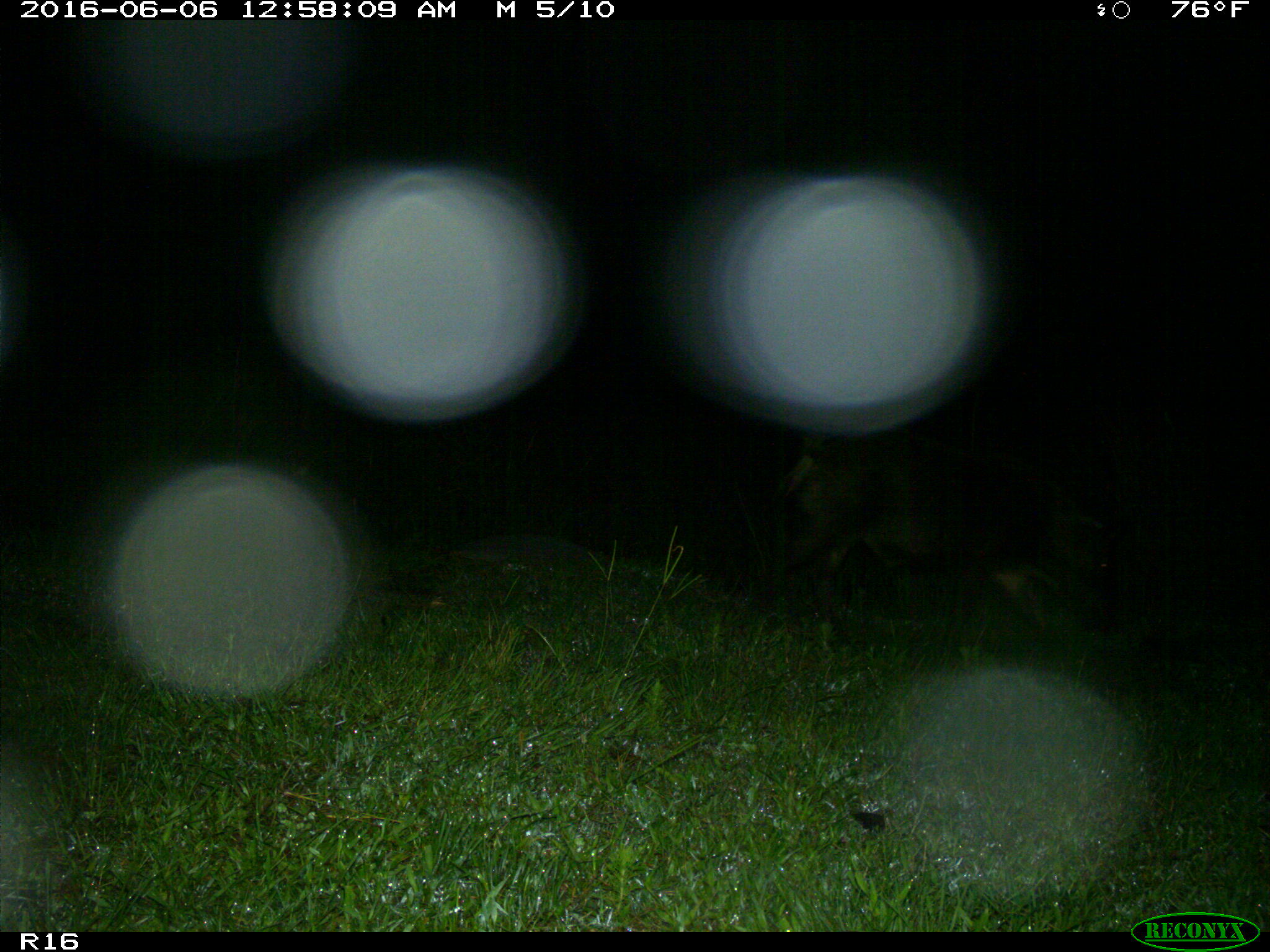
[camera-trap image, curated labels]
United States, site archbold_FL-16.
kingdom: Animalia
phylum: Chordata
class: Mammalia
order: Artiodactyla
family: Suidae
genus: Sus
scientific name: Sus scrofa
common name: wild boar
Sus scrofa (wild boar).